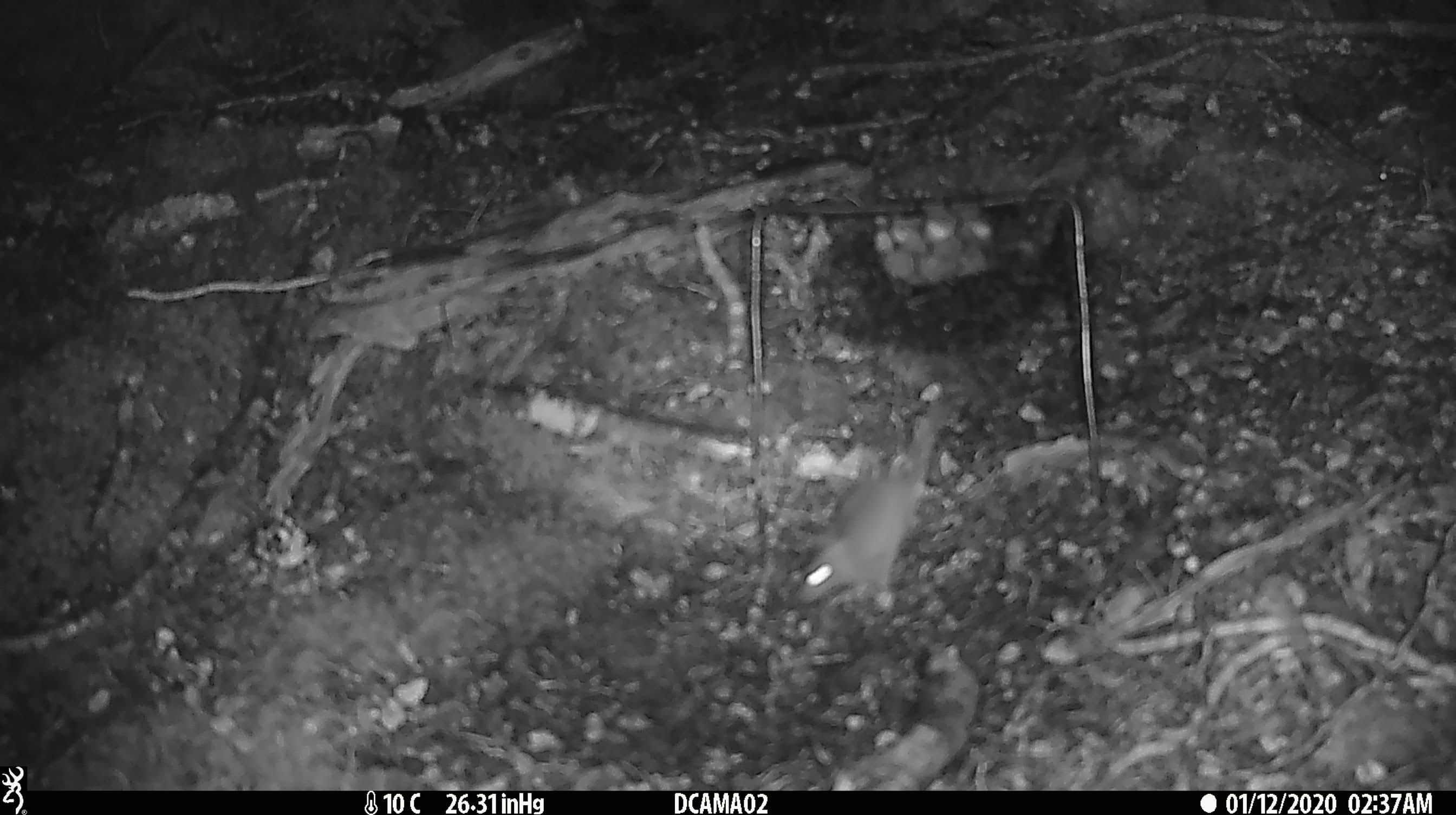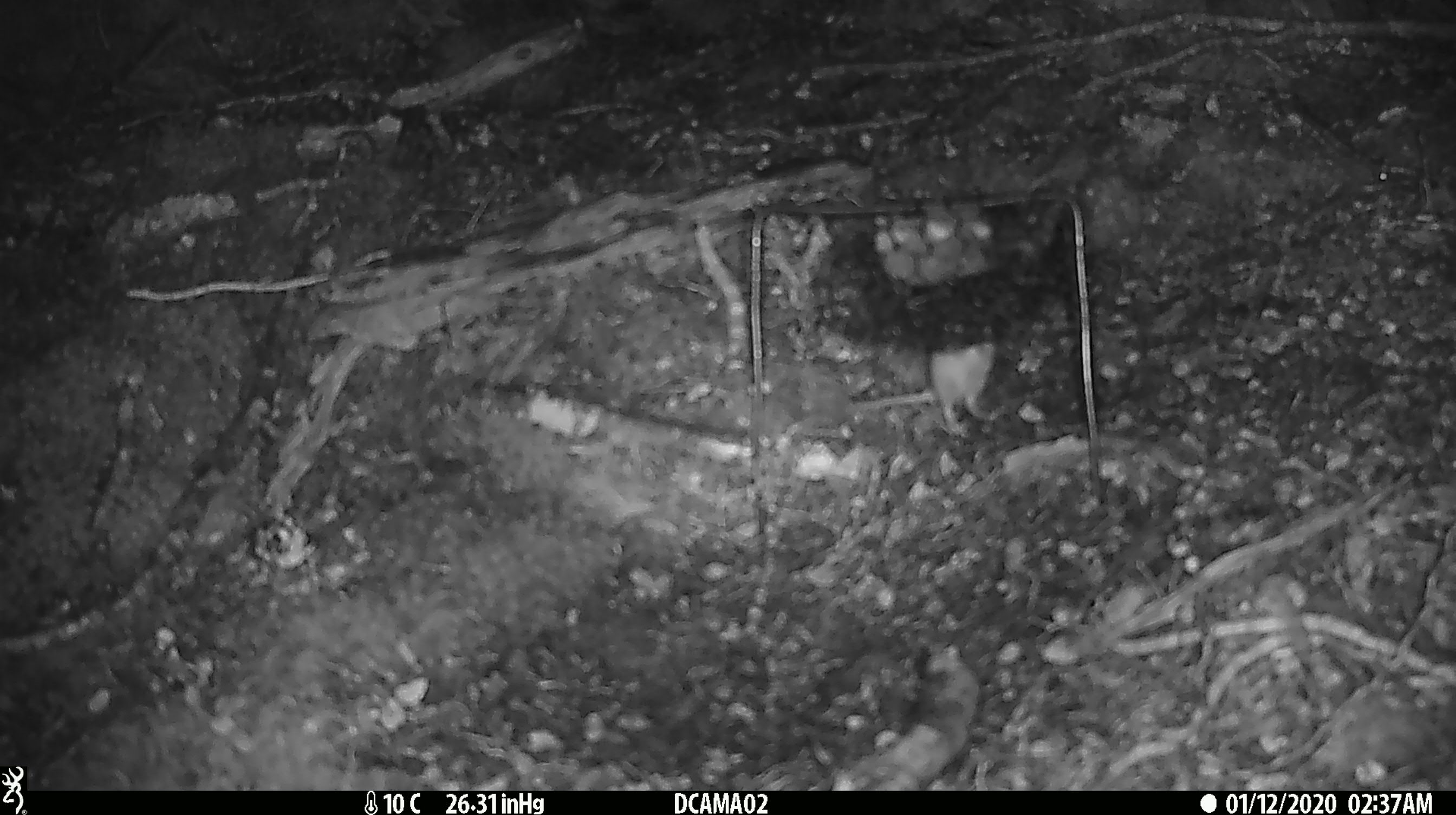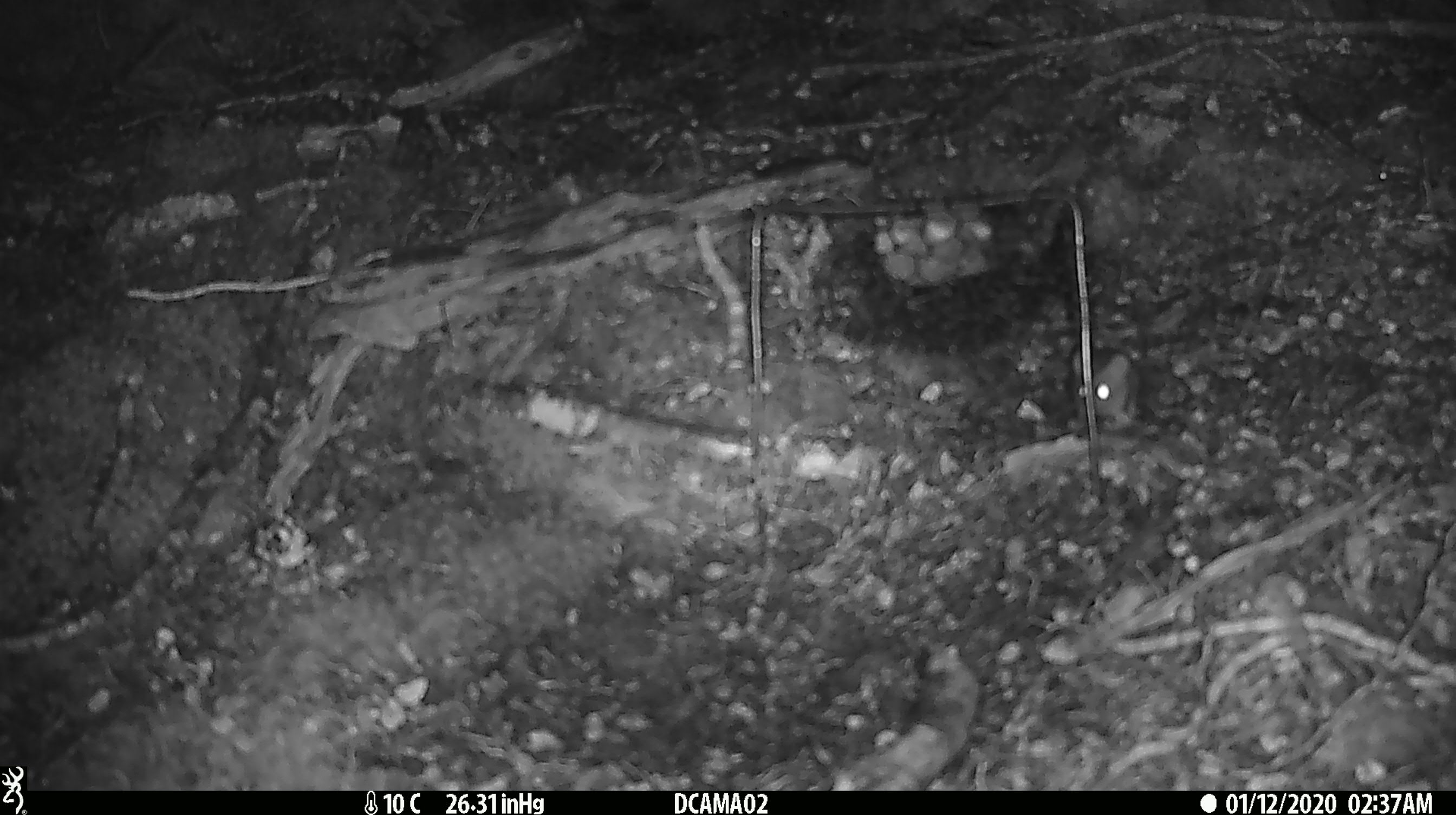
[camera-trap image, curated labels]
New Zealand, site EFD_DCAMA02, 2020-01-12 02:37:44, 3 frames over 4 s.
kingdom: Animalia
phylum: Chordata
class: Mammalia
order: Rodentia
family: Muridae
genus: Mus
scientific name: Mus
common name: mouse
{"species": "mouse (Mus)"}